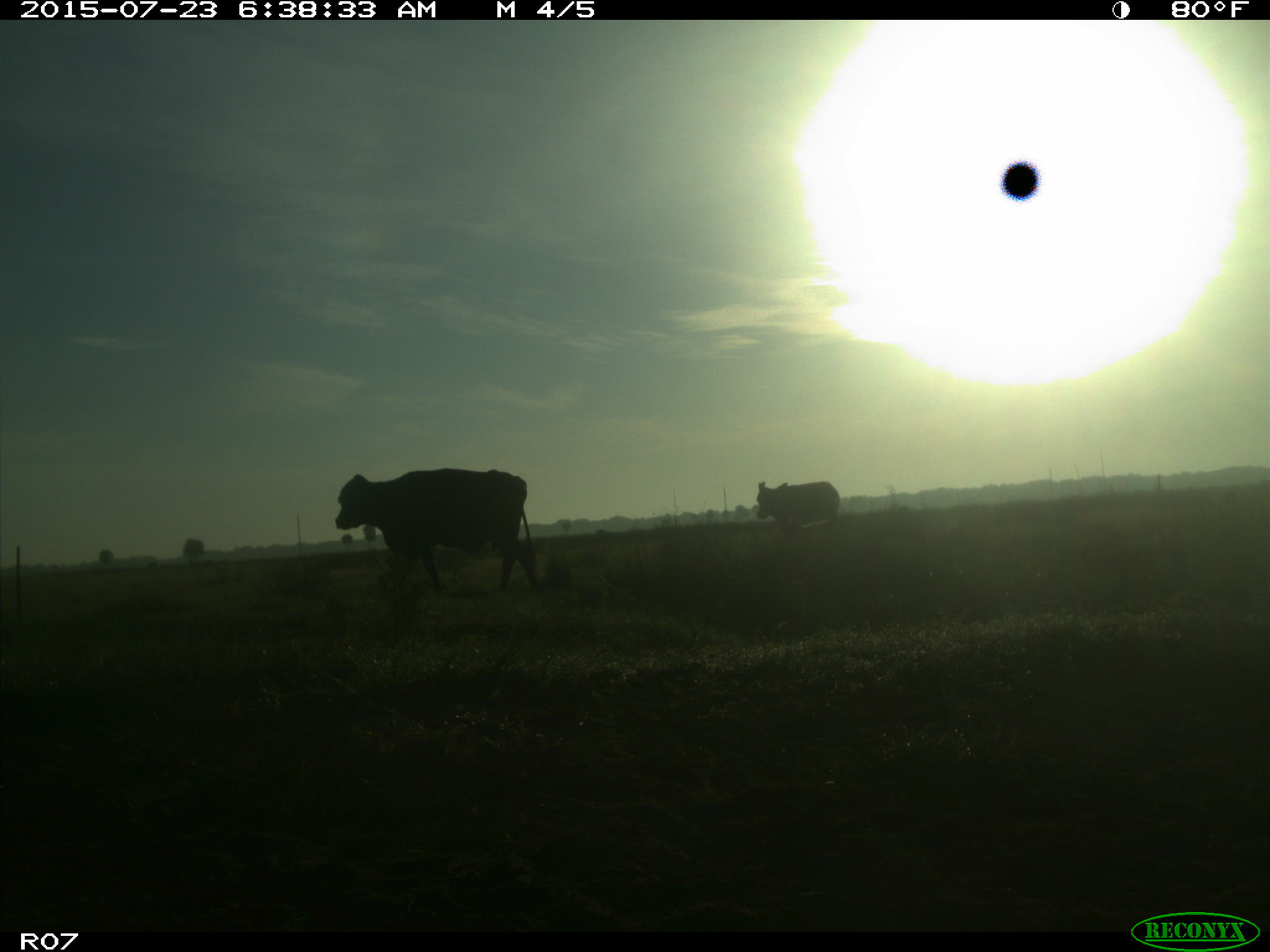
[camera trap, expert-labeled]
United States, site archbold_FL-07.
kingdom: Animalia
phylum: Chordata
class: Mammalia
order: Artiodactyla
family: Bovidae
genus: Bos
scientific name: Bos taurus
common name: domestic cow